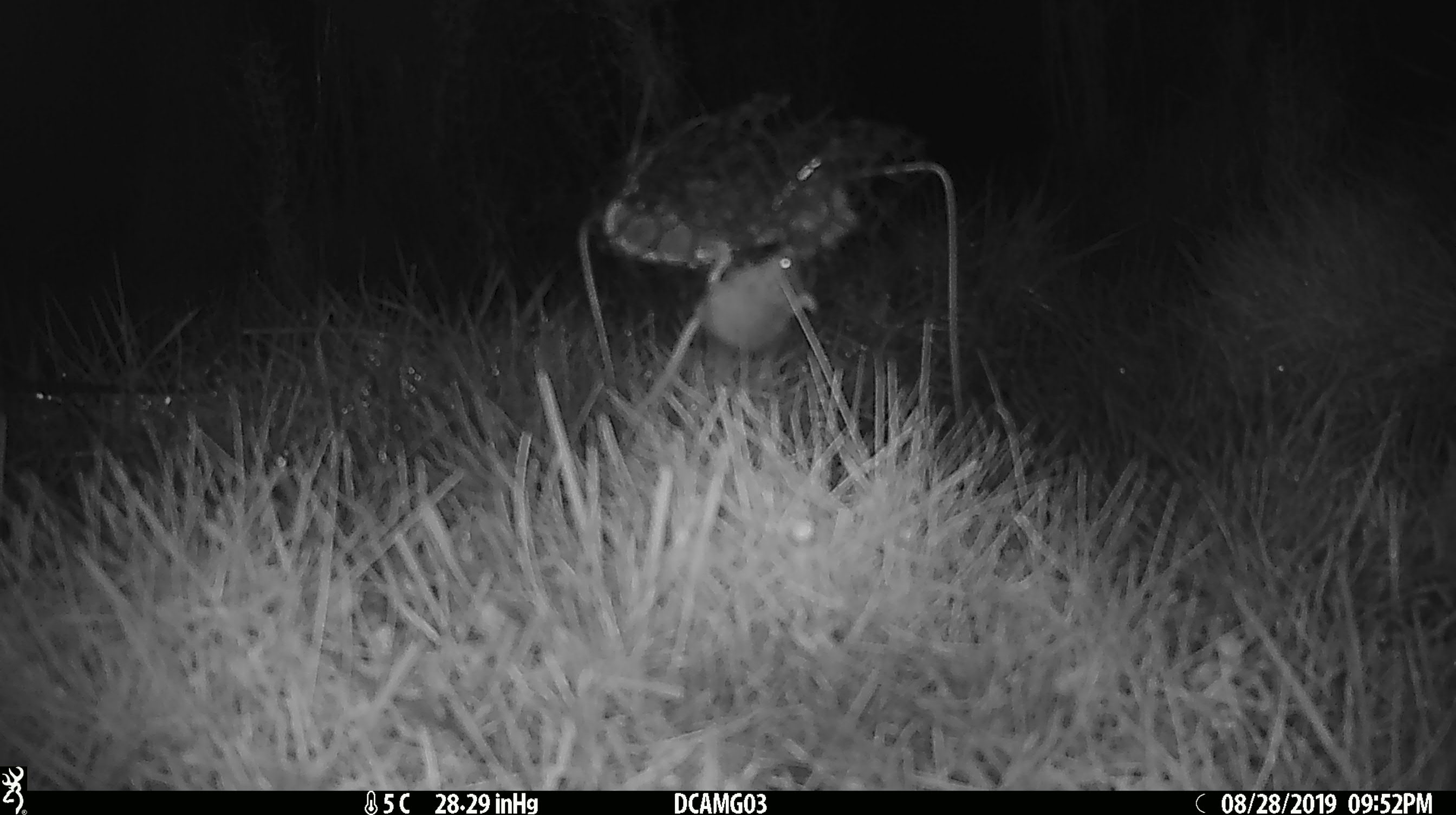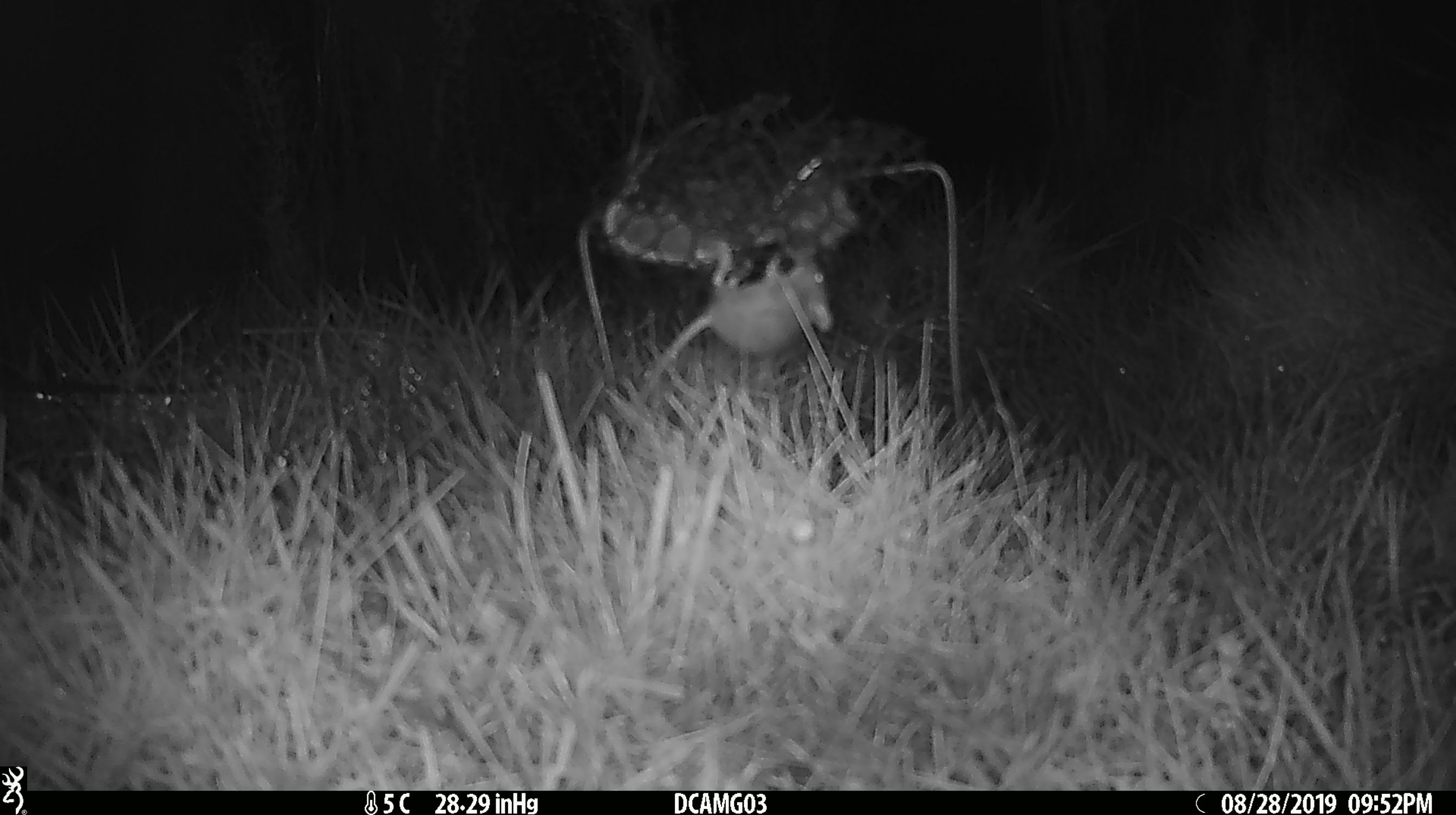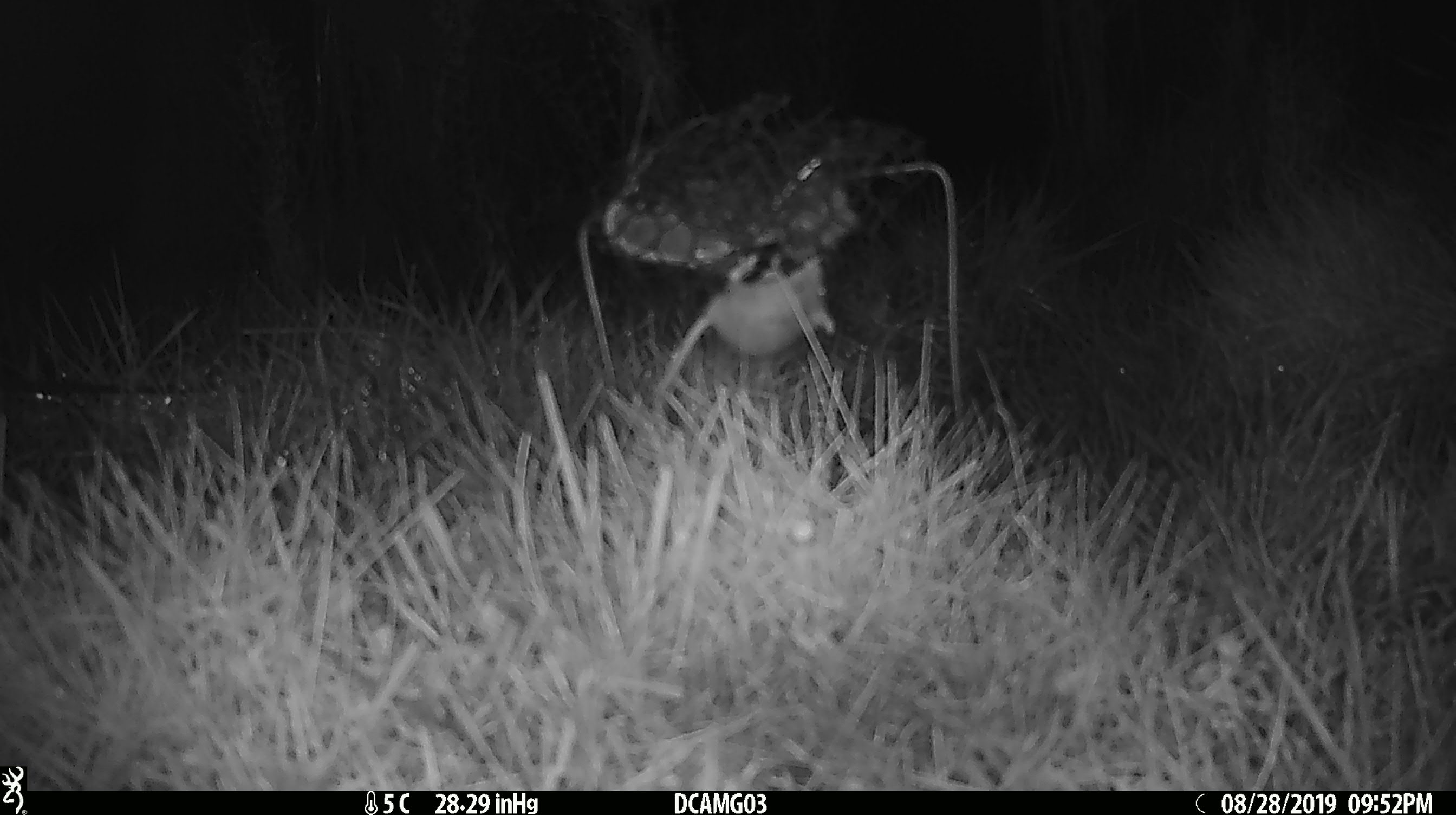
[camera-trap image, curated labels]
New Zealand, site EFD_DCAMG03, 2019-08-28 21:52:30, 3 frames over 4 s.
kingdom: Animalia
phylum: Chordata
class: Mammalia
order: Rodentia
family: Muridae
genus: Mus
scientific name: Mus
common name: mouse